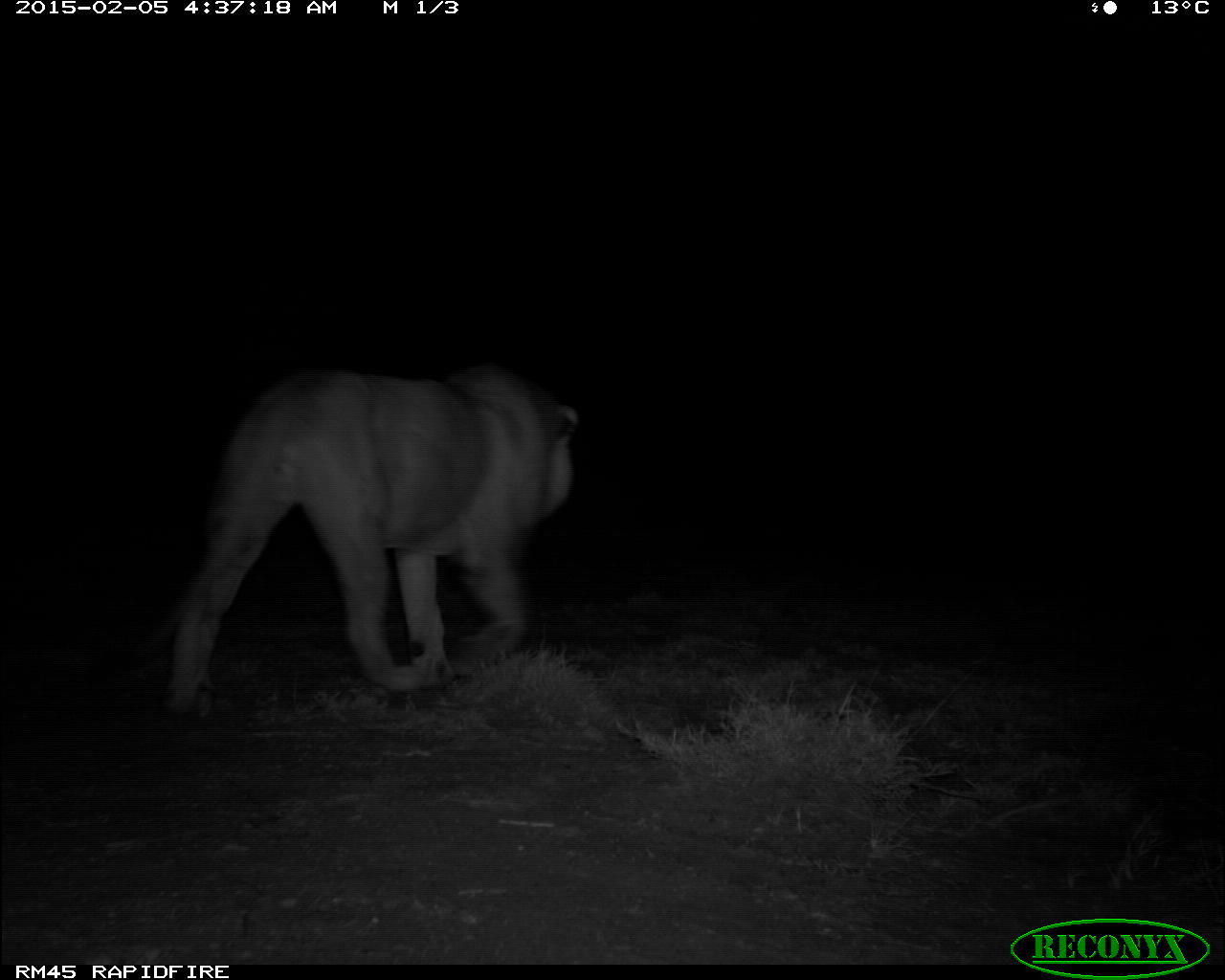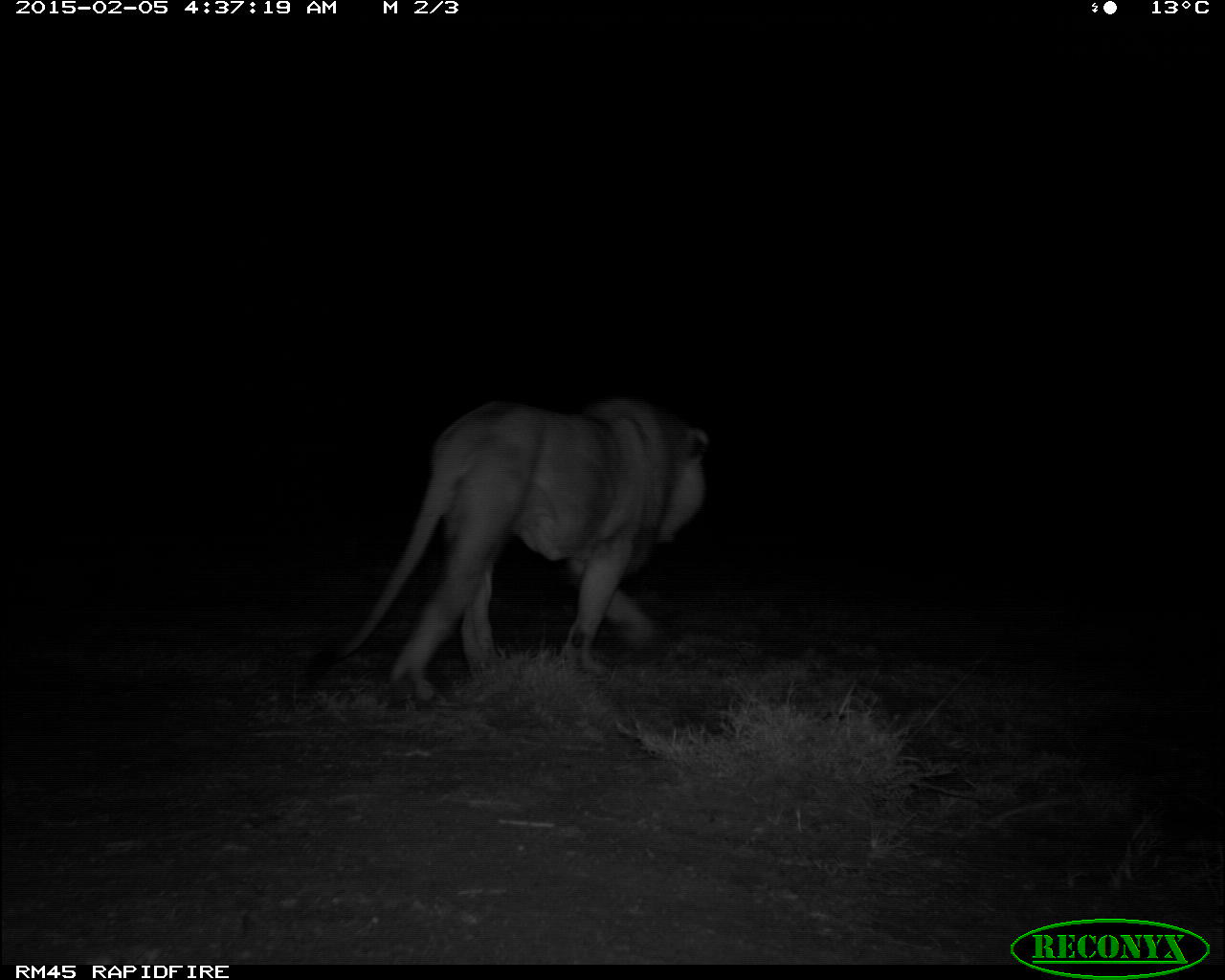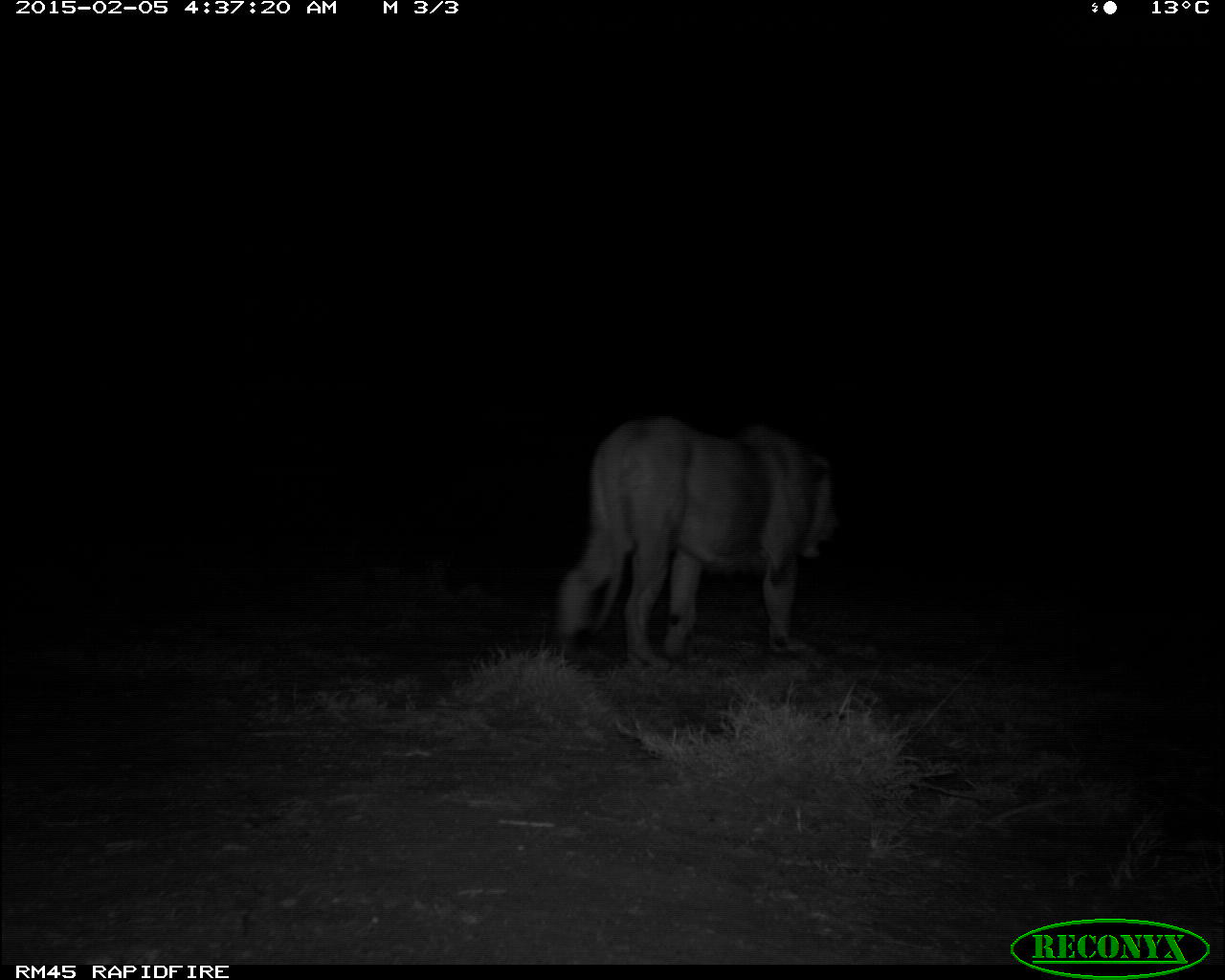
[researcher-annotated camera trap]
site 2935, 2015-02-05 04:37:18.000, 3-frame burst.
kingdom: Animalia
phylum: Chordata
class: Mammalia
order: Carnivora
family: Felidae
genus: Panthera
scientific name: Panthera leo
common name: lion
Panthera leo (lion), count 1.